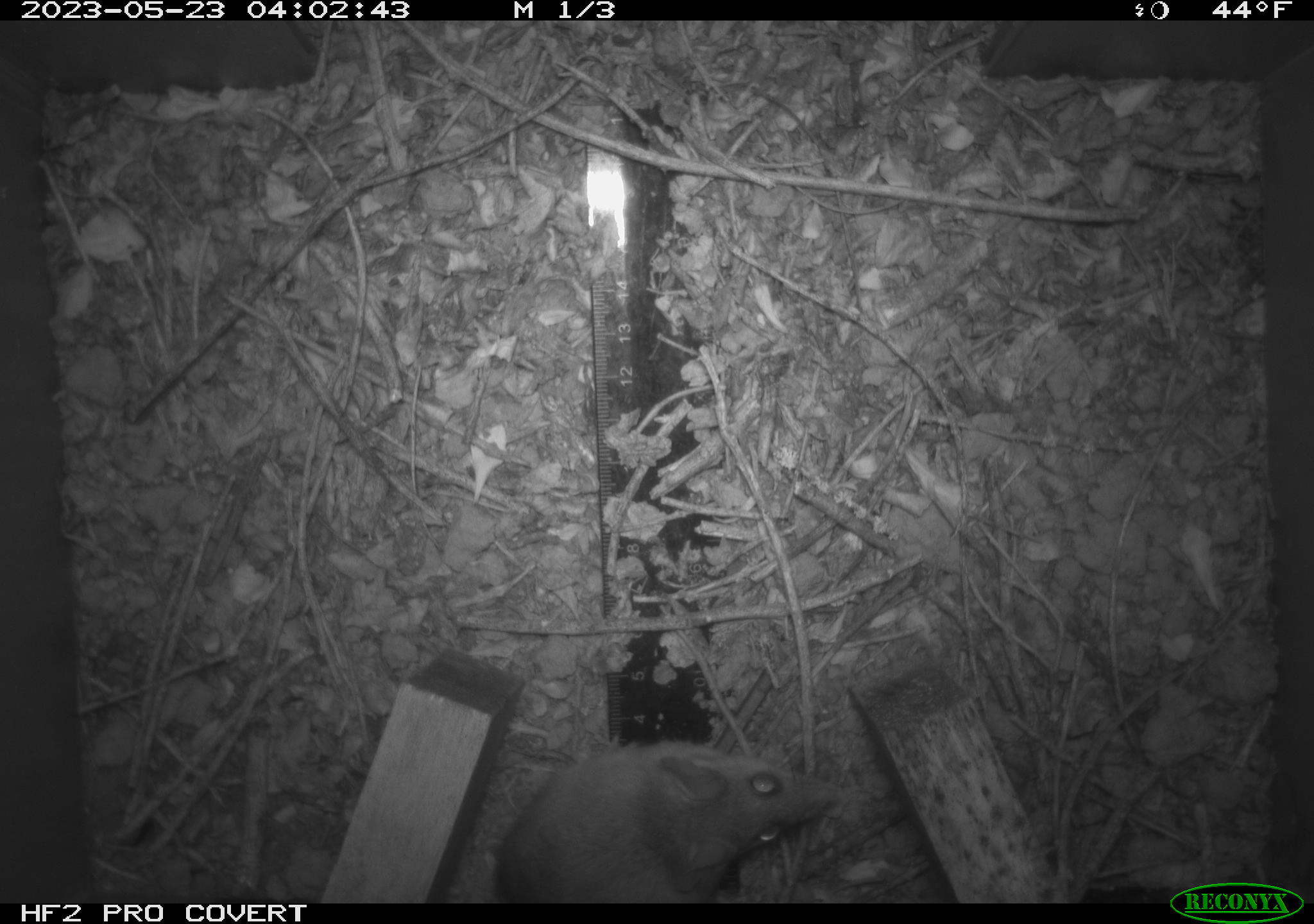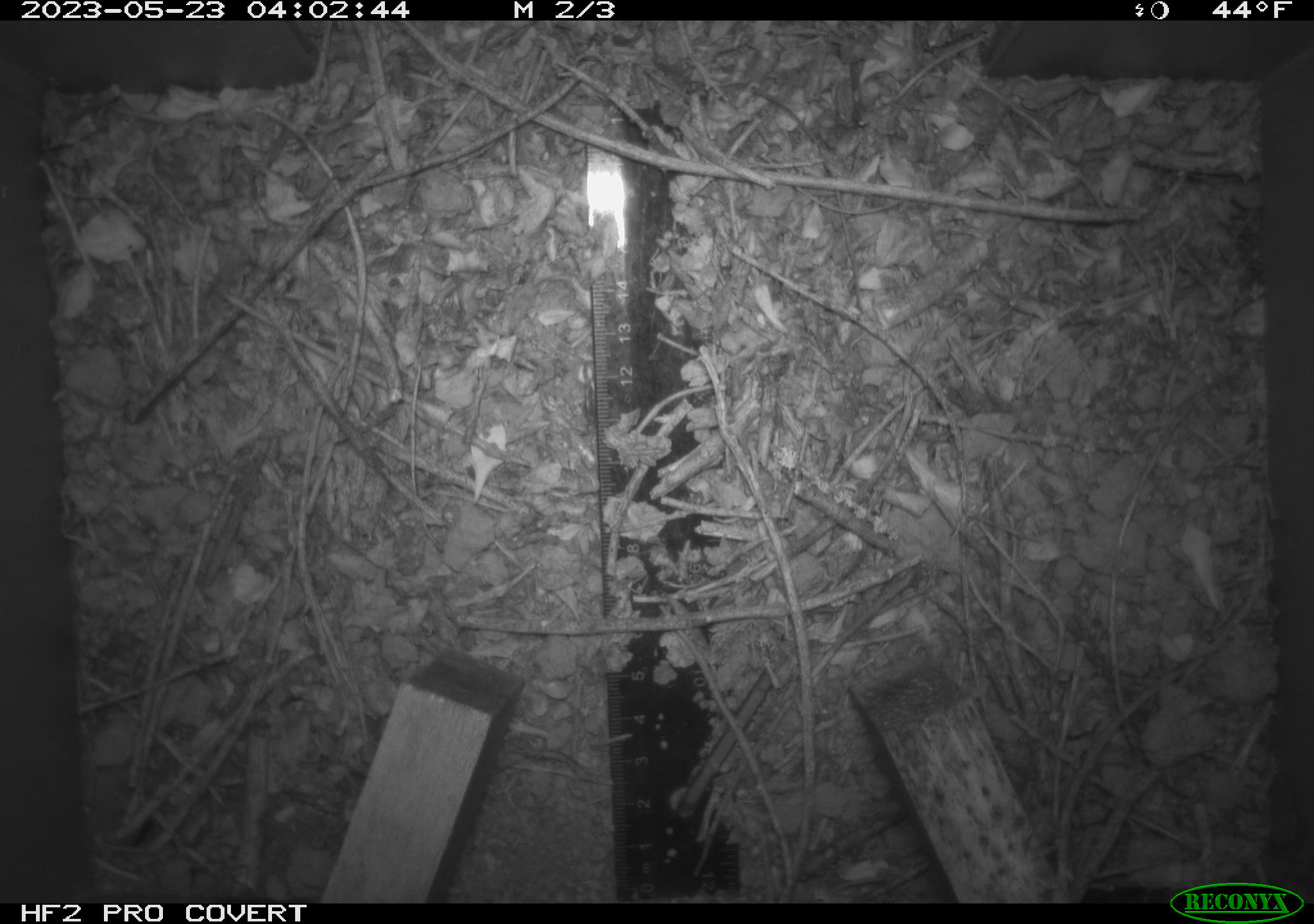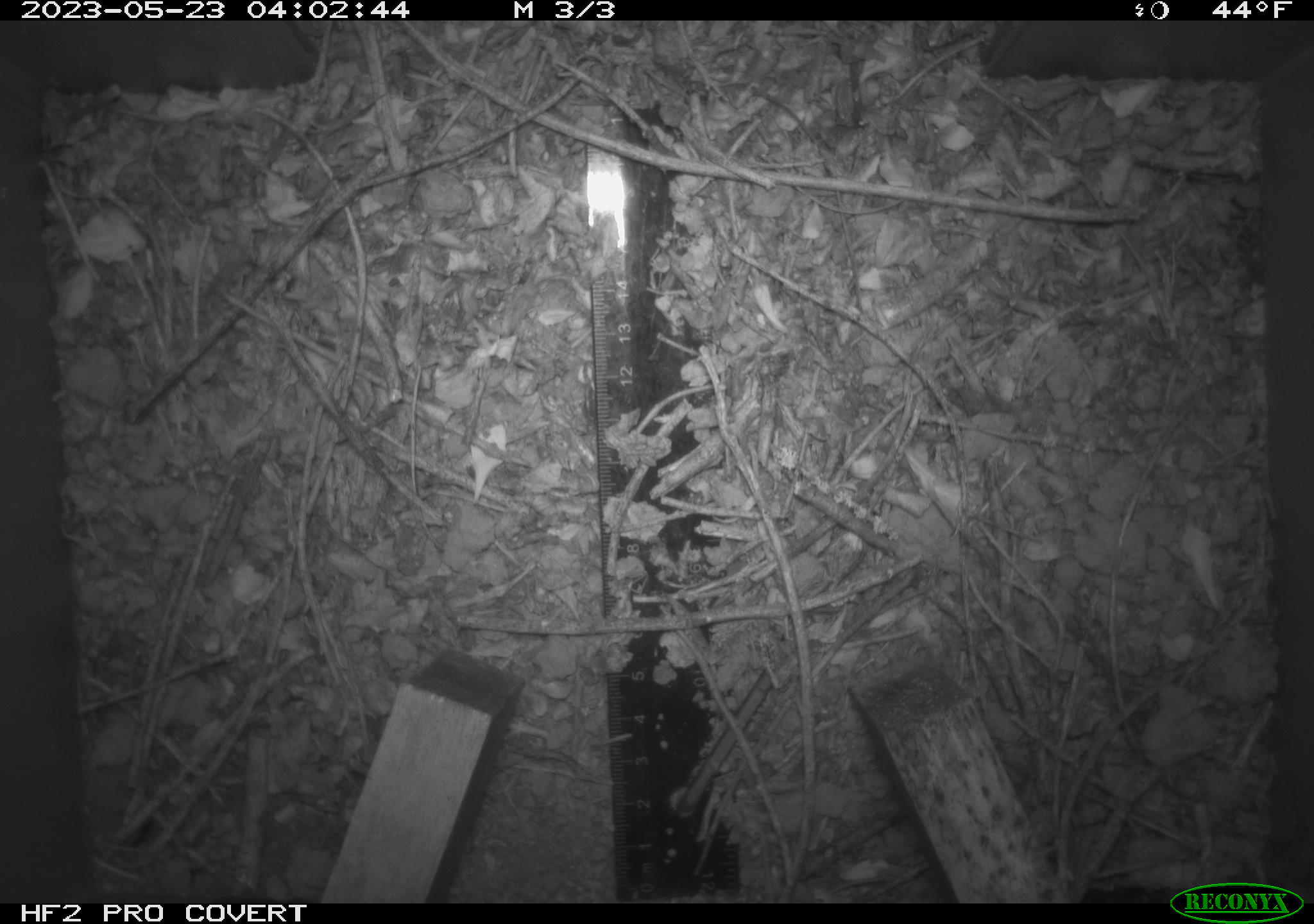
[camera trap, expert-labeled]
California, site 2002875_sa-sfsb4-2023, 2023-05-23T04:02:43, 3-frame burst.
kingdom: Animalia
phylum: Chordata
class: Mammalia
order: Rodentia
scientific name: Rodentia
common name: mouse species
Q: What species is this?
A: Mouse species (Rodentia).